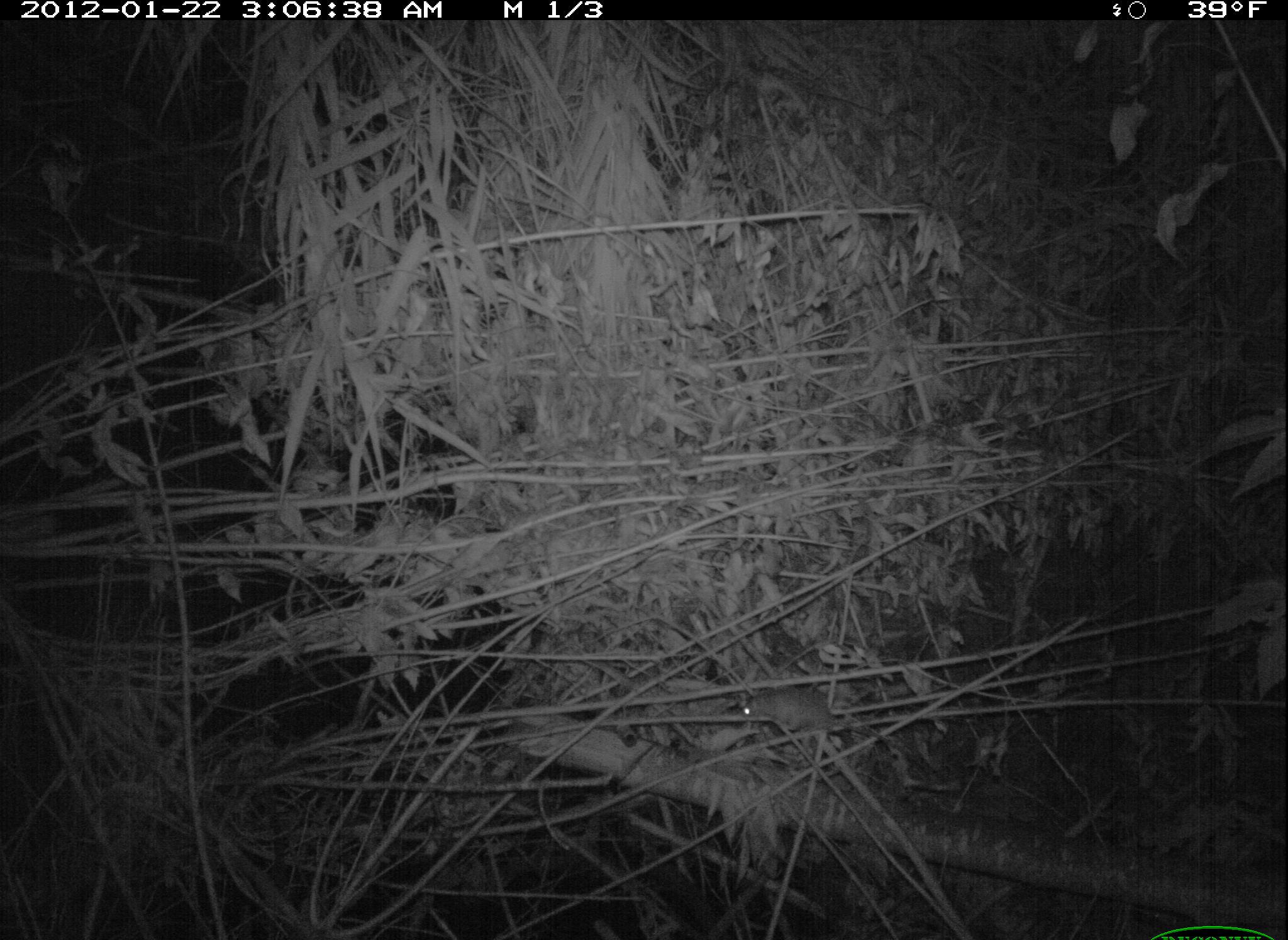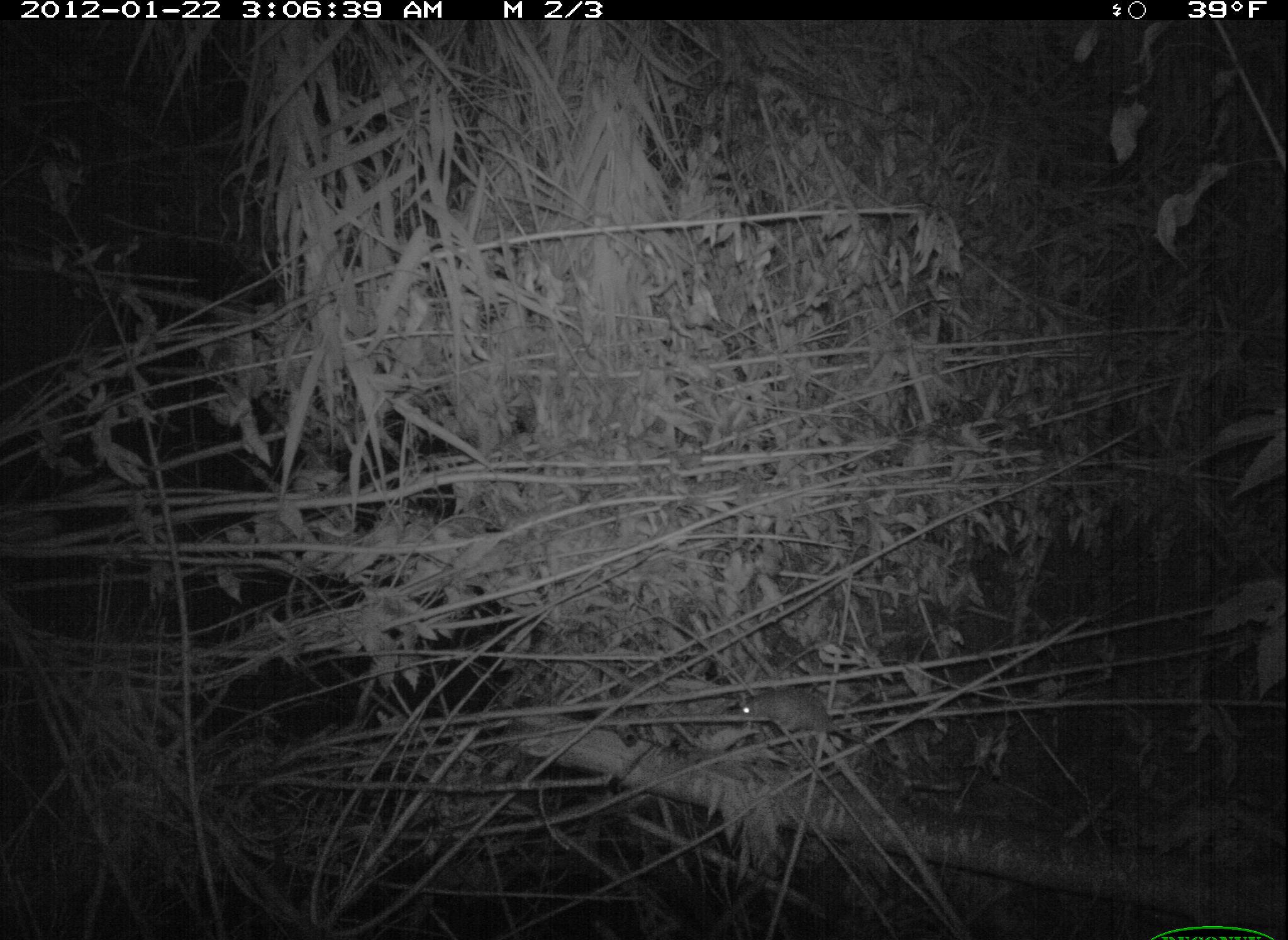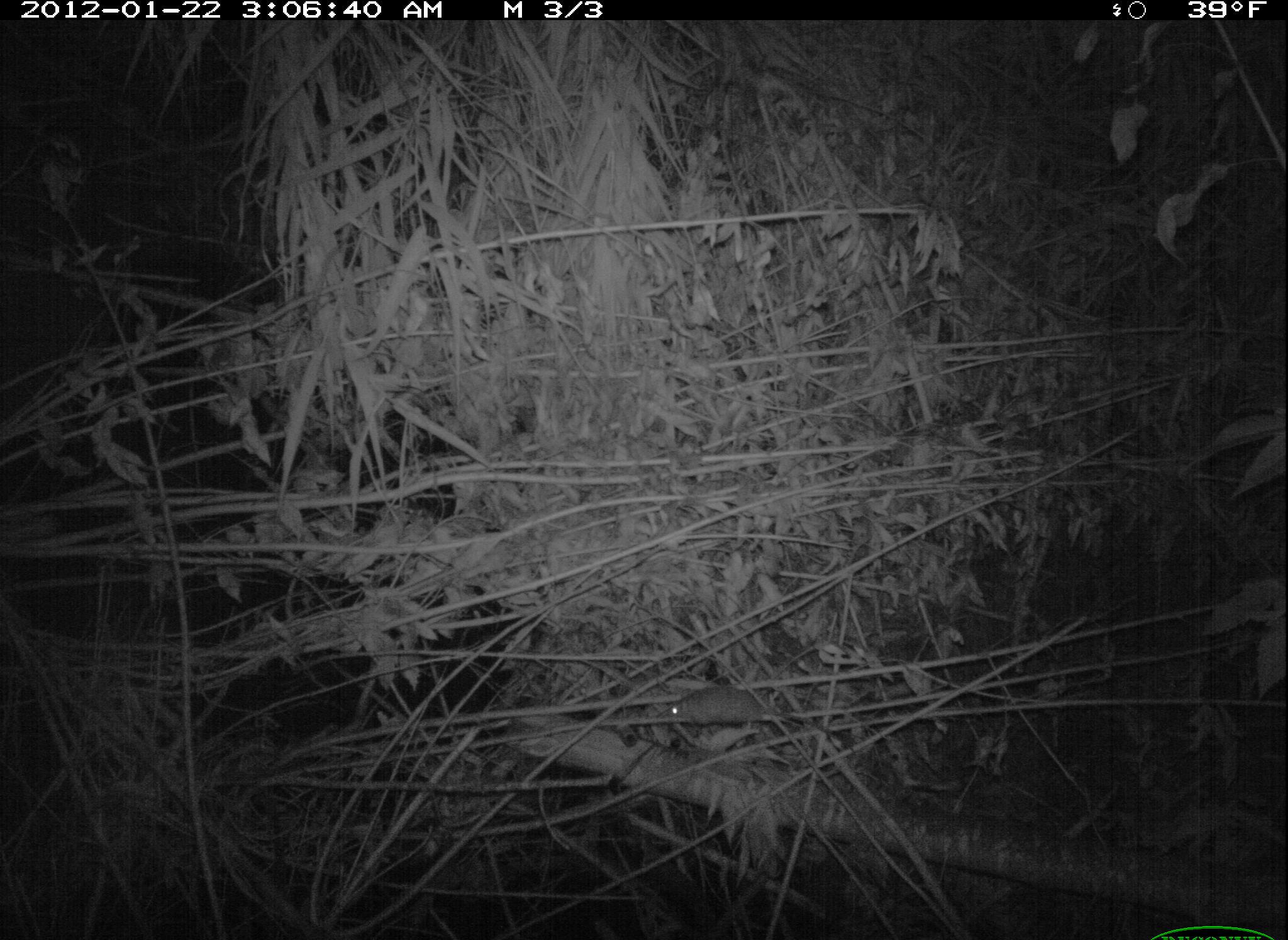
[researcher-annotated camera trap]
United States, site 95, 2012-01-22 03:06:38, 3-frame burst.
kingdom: Animalia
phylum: Chordata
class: Mammalia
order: Rodentia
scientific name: Rodentia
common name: rodent